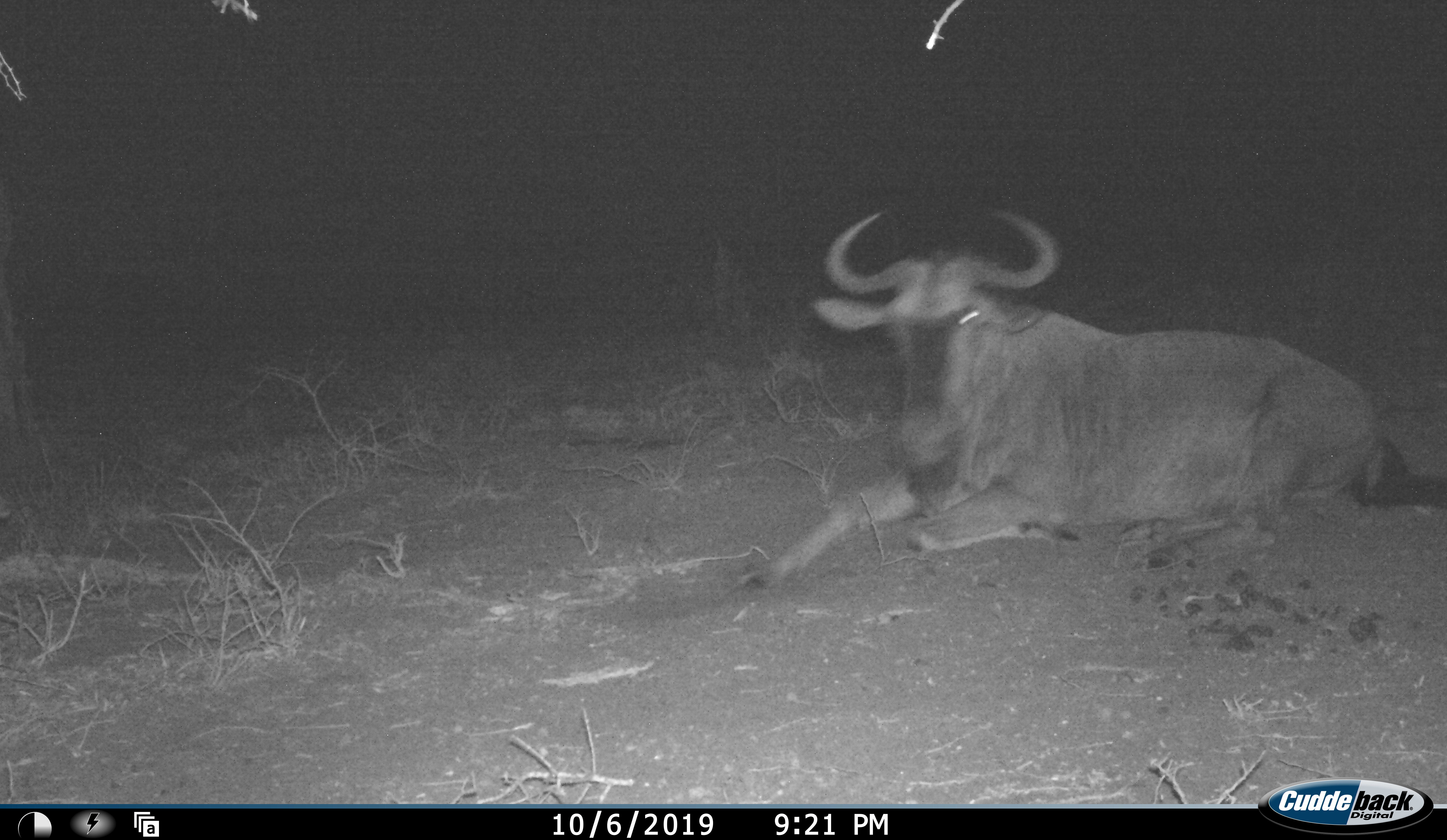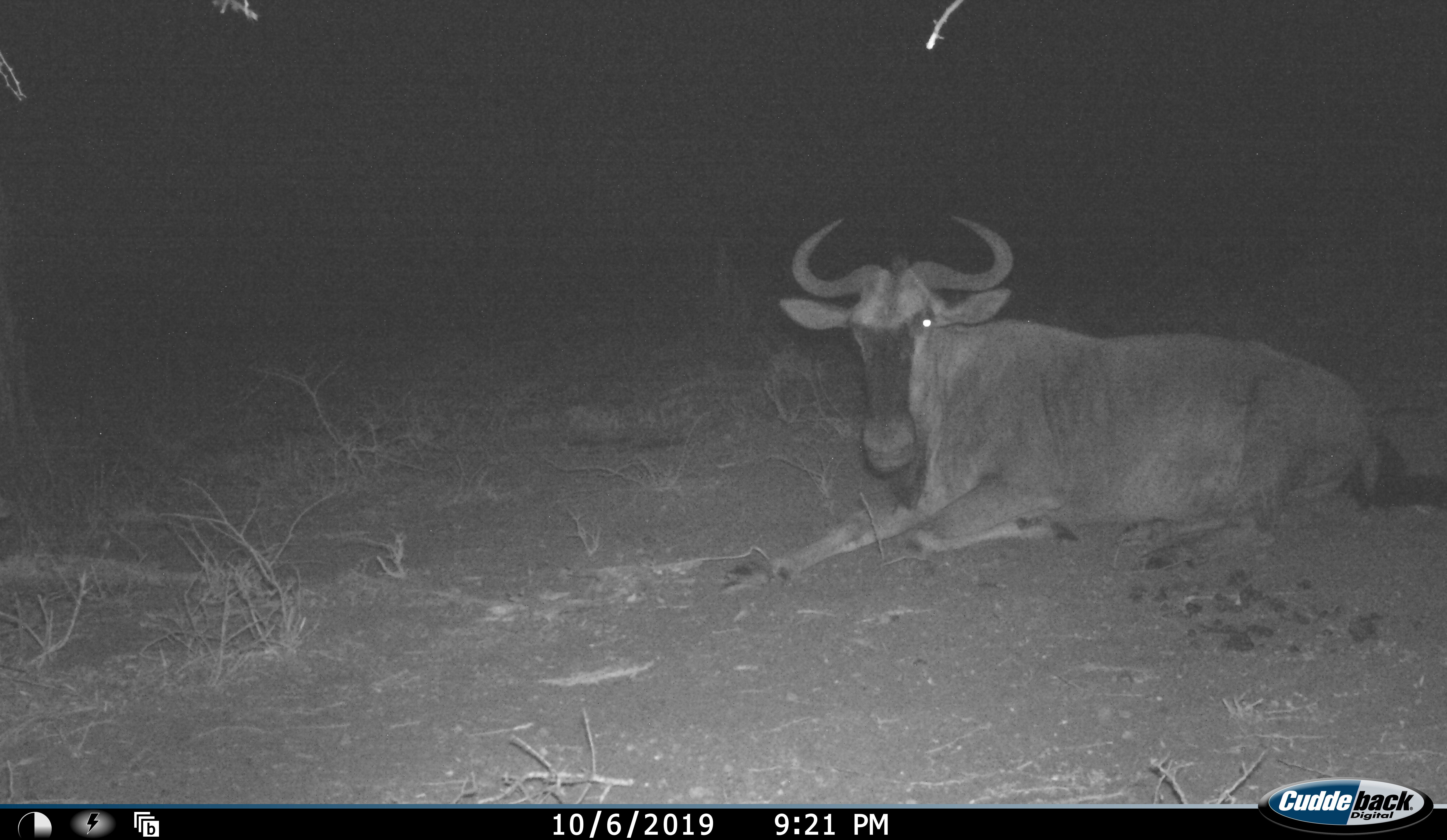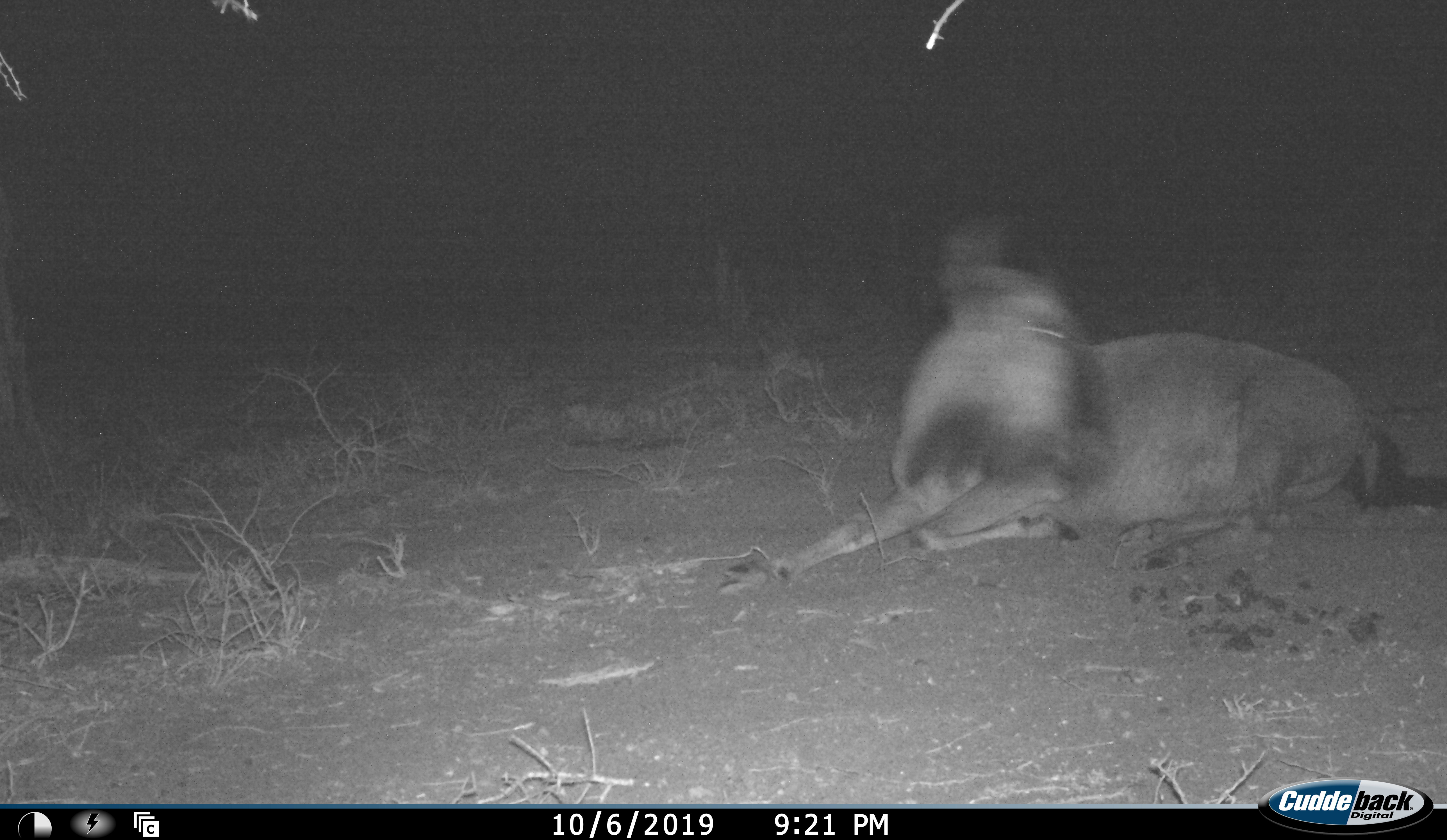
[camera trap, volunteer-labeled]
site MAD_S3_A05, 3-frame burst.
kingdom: Animalia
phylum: Chordata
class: Mammalia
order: Artiodactyla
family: Bovidae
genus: Connochaetes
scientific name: Connochaetes taurinus taurinus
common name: blue wildebeest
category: wildebeestblue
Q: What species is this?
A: Wildebeestblue (blue wildebeest) (Connochaetes taurinus taurinus).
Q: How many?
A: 1.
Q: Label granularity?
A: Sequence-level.